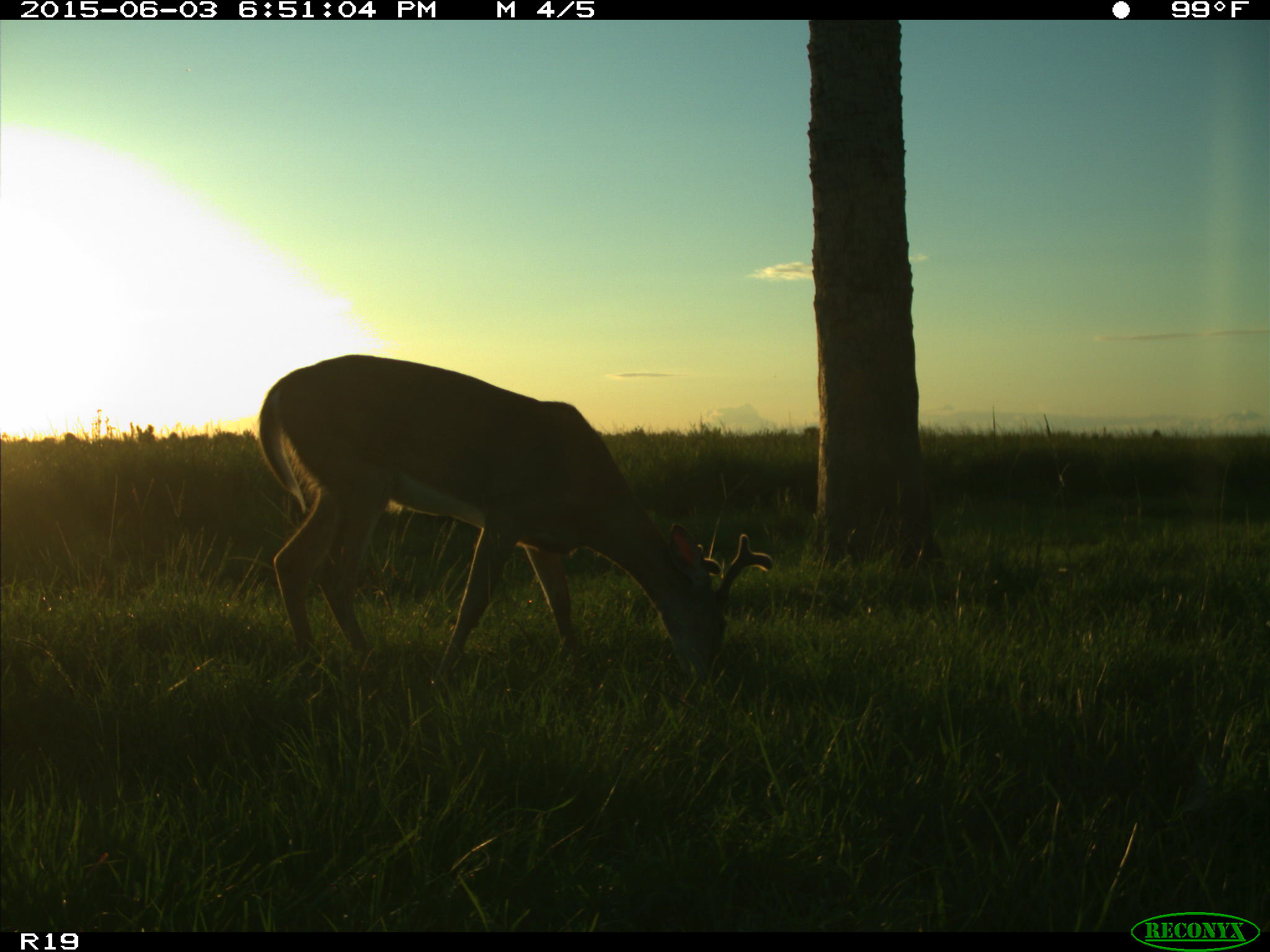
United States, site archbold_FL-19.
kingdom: Animalia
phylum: Chordata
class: Mammalia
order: Artiodactyla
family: Cervidae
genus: Odocoileus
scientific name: Odocoileus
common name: deer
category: unidentified deer